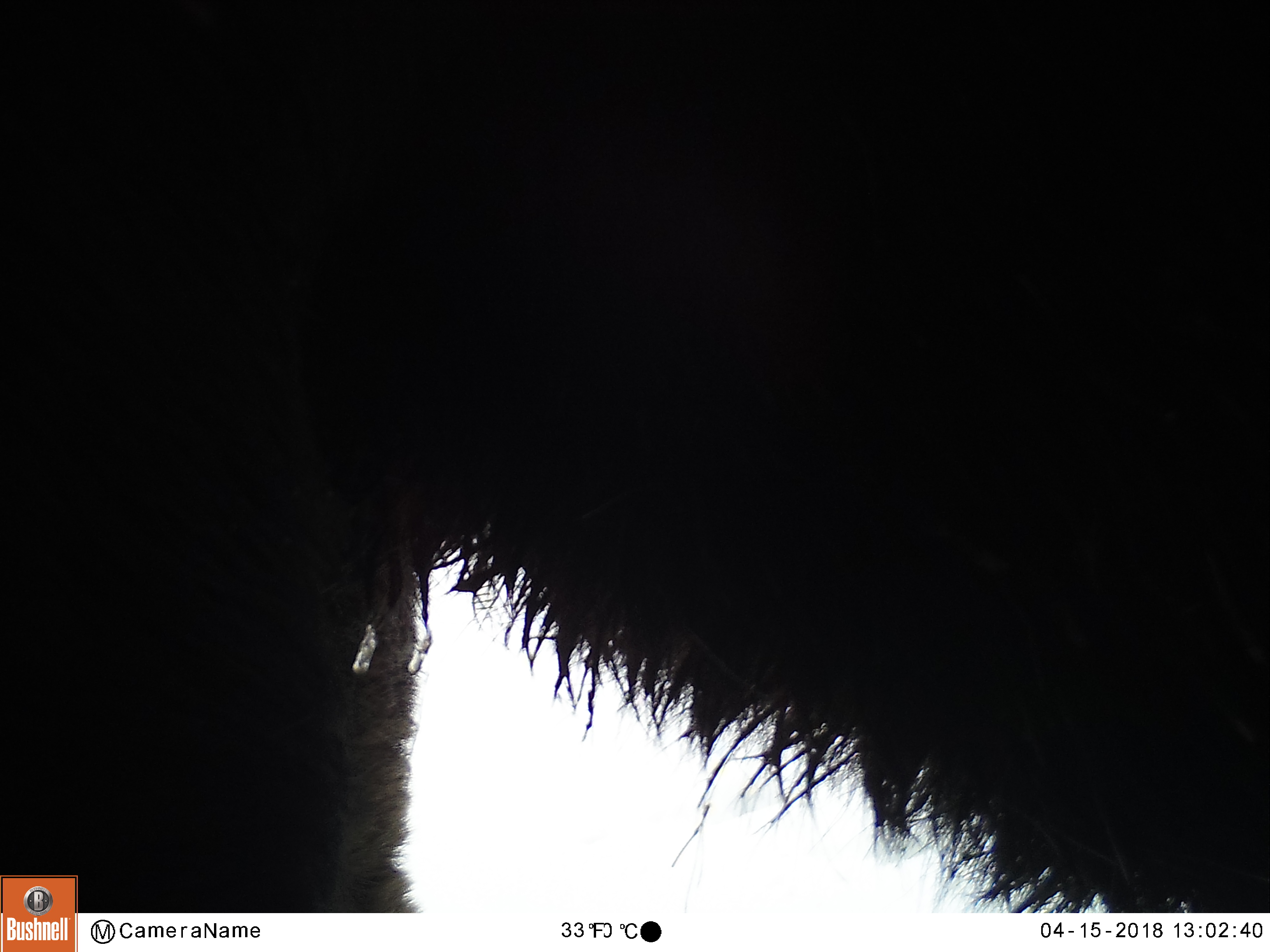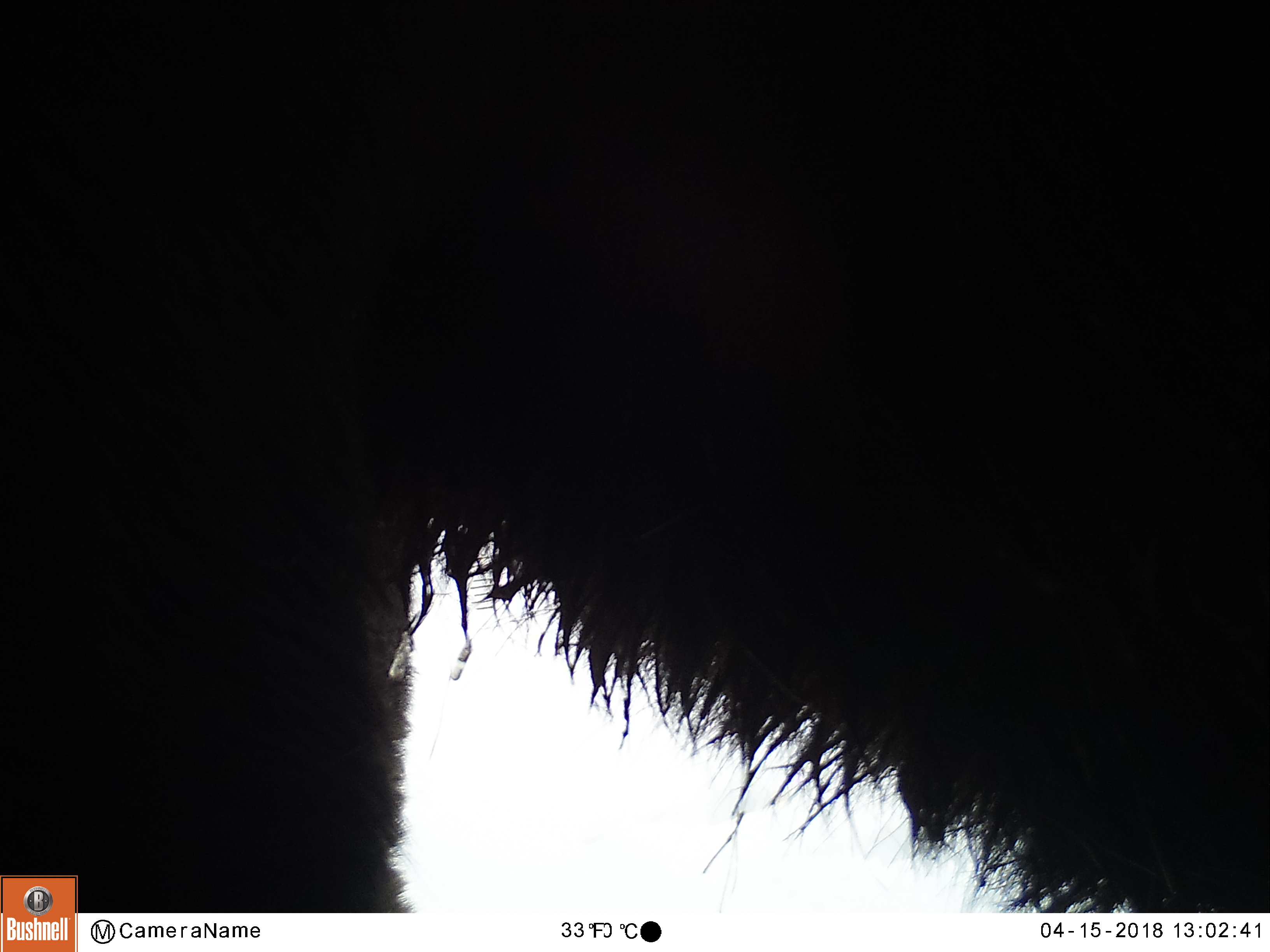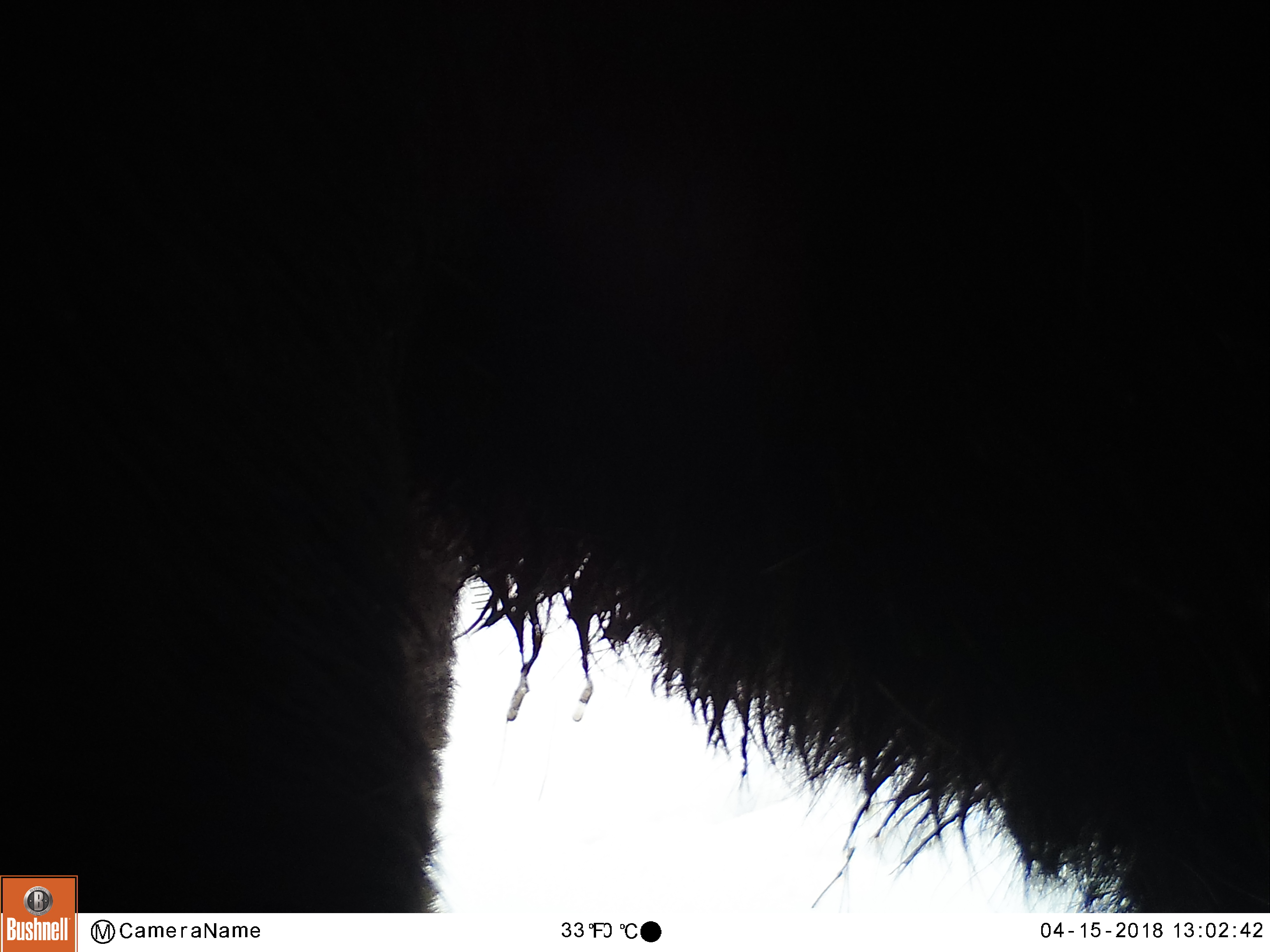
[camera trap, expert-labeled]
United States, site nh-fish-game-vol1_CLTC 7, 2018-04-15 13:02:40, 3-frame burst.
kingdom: Animalia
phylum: Chordata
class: Mammalia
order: Artiodactyla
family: Cervidae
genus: Alces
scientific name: Alces alces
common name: moose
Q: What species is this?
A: Moose (Alces alces).